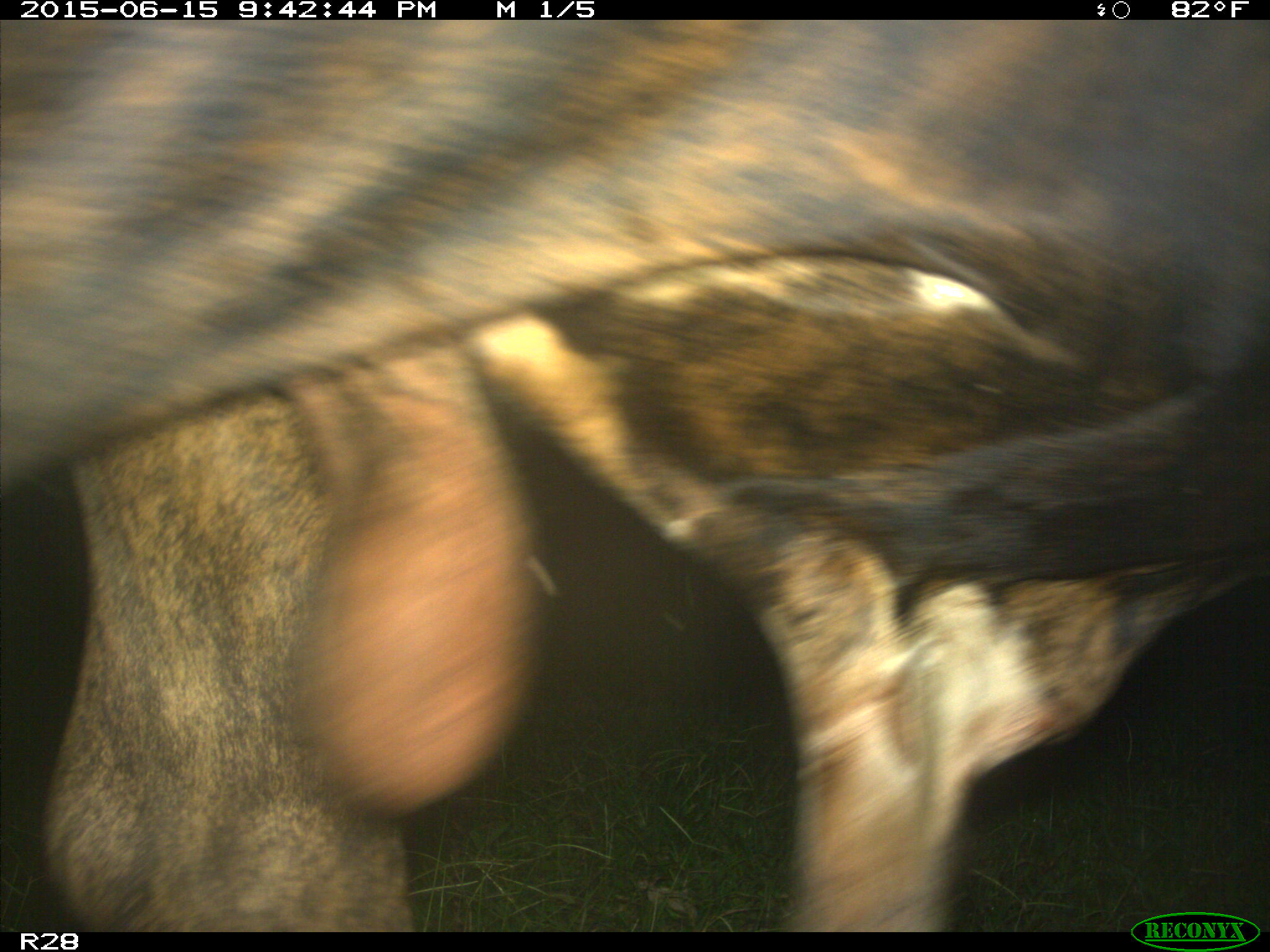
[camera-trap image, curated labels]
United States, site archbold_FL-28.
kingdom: Animalia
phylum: Chordata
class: Mammalia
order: Artiodactyla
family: Bovidae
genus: Bos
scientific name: Bos taurus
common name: domestic cow